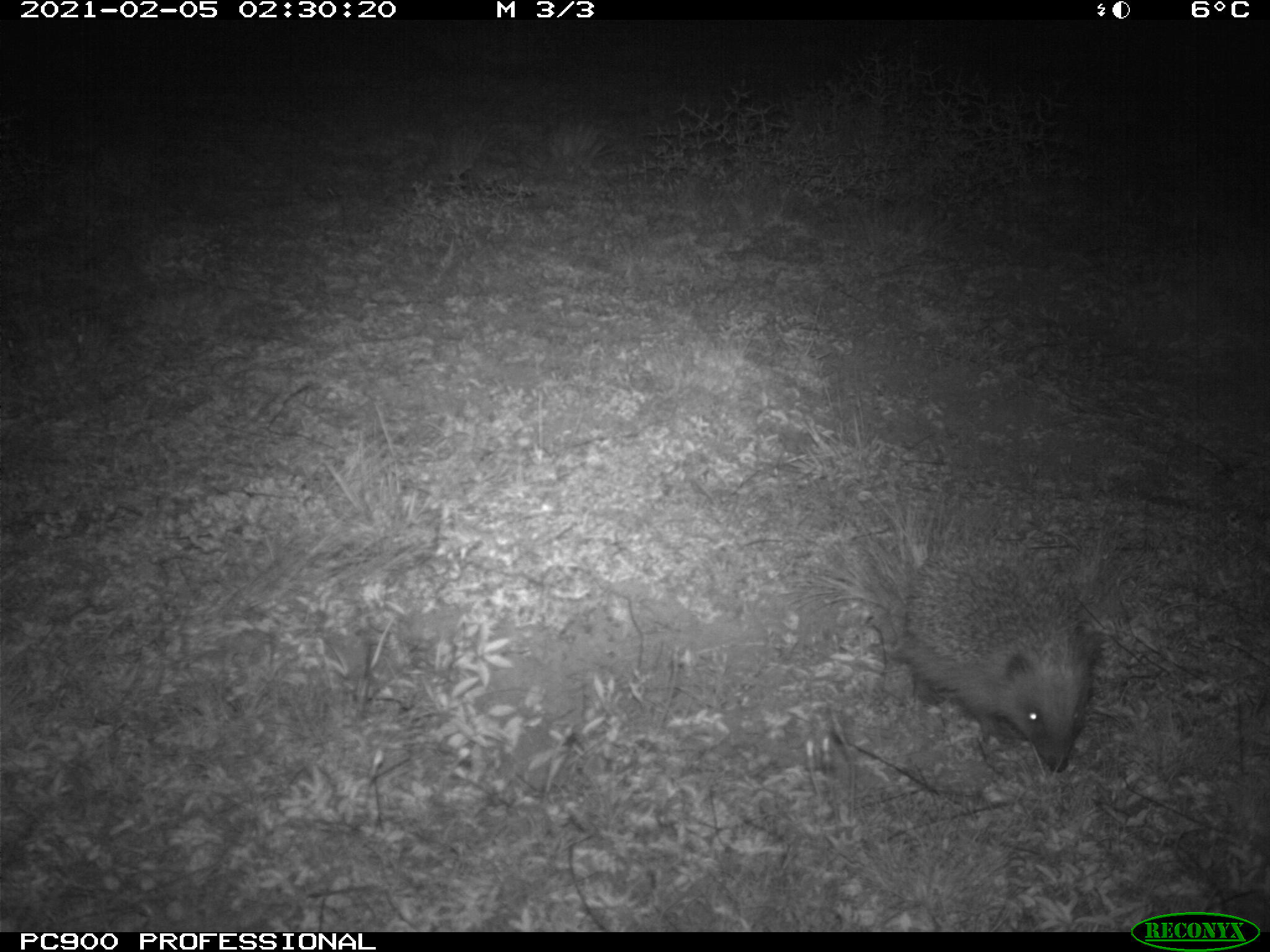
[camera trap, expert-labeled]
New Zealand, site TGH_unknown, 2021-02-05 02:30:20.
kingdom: Animalia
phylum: Chordata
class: Mammalia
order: Eulipotyphla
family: Erinaceidae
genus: Erinaceus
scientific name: Erinaceus europaeus europaeus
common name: european hedgehog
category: hedgehog